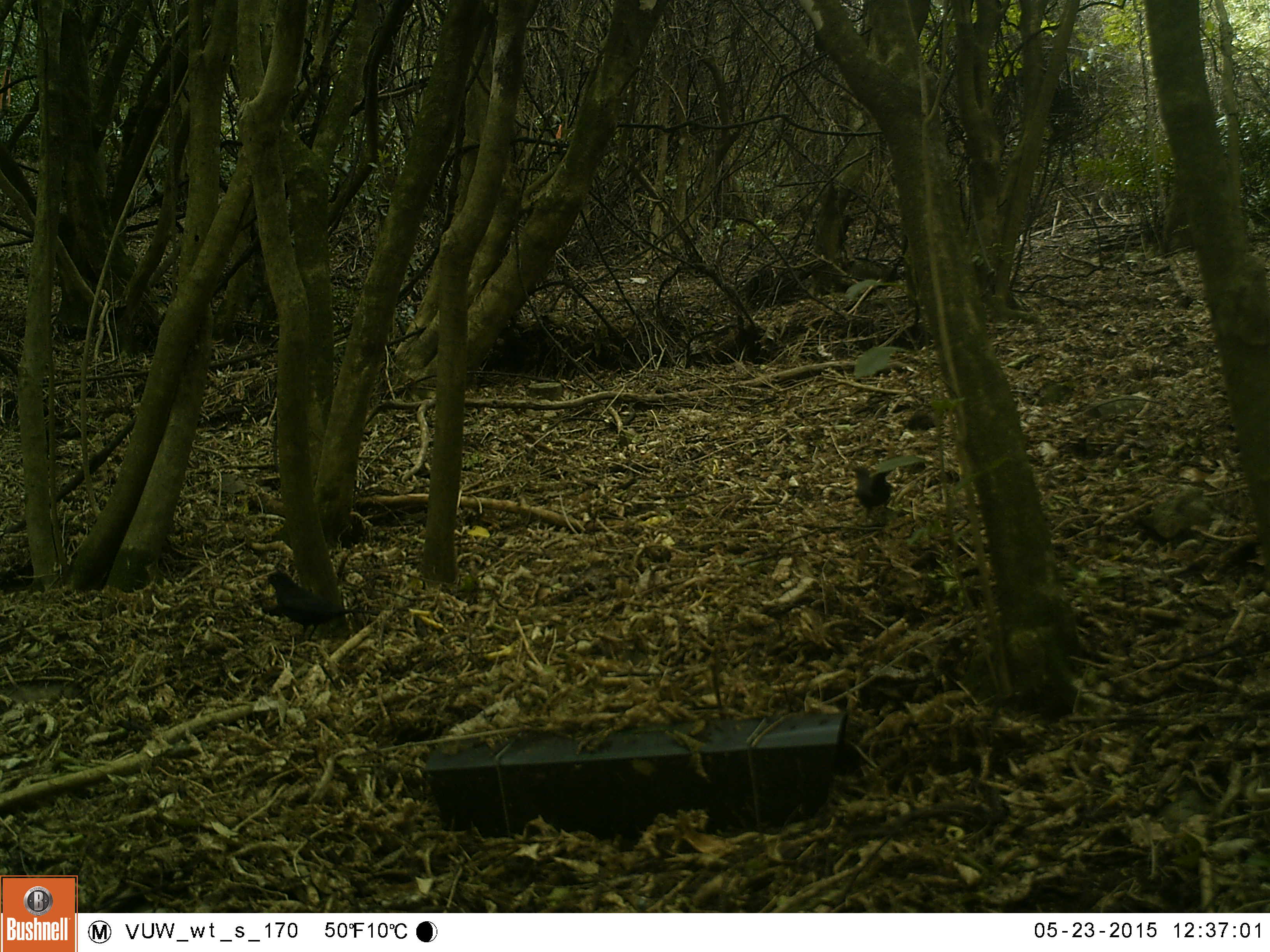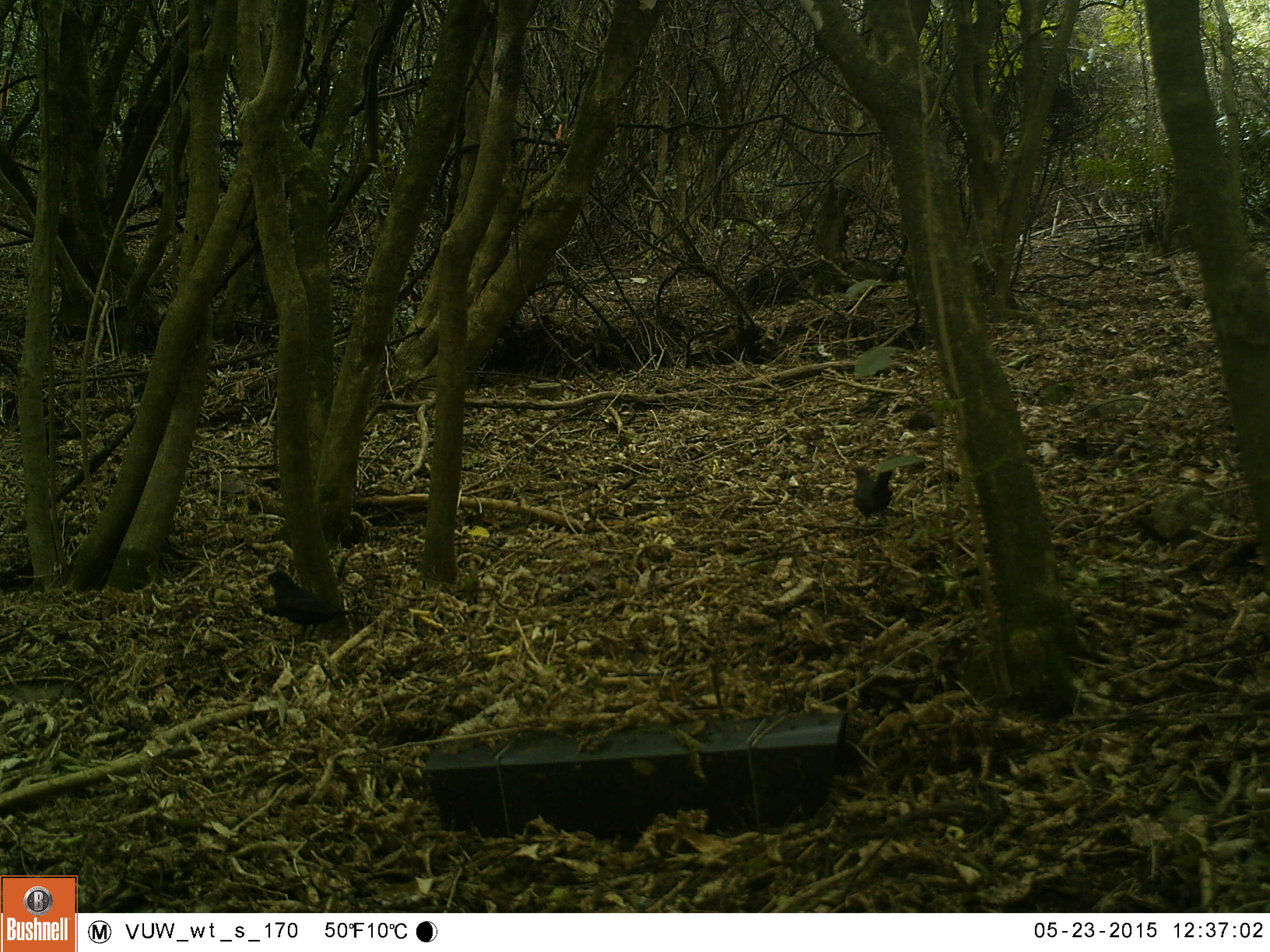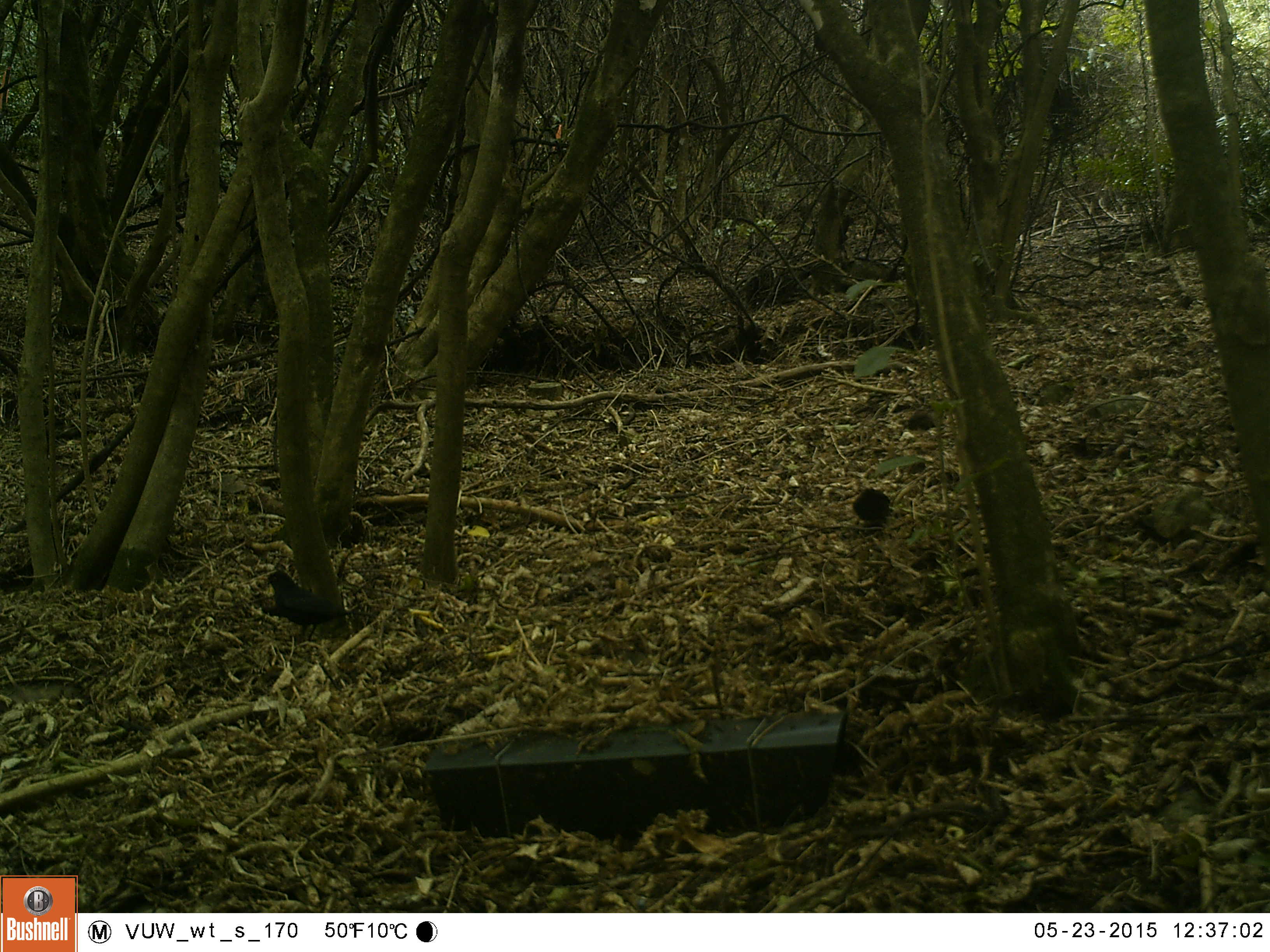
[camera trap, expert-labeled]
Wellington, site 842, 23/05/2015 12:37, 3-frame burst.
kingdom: Animalia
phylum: Chordata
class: Aves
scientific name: Aves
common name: bird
Bird (Aves).